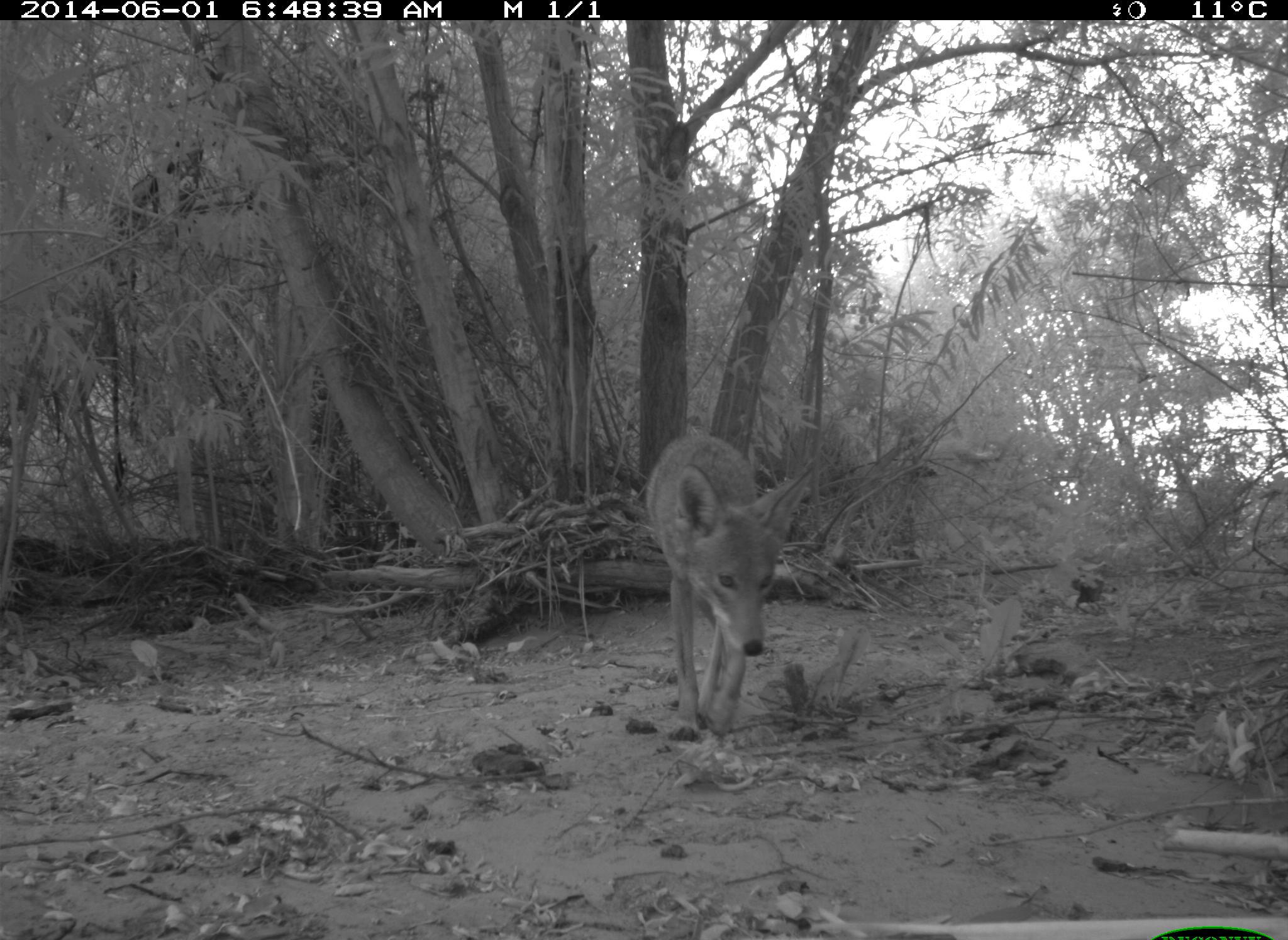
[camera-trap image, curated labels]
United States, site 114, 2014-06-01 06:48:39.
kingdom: Animalia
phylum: Chordata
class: Mammalia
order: Carnivora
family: Canidae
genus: Canis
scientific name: Canis latrans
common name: coyote